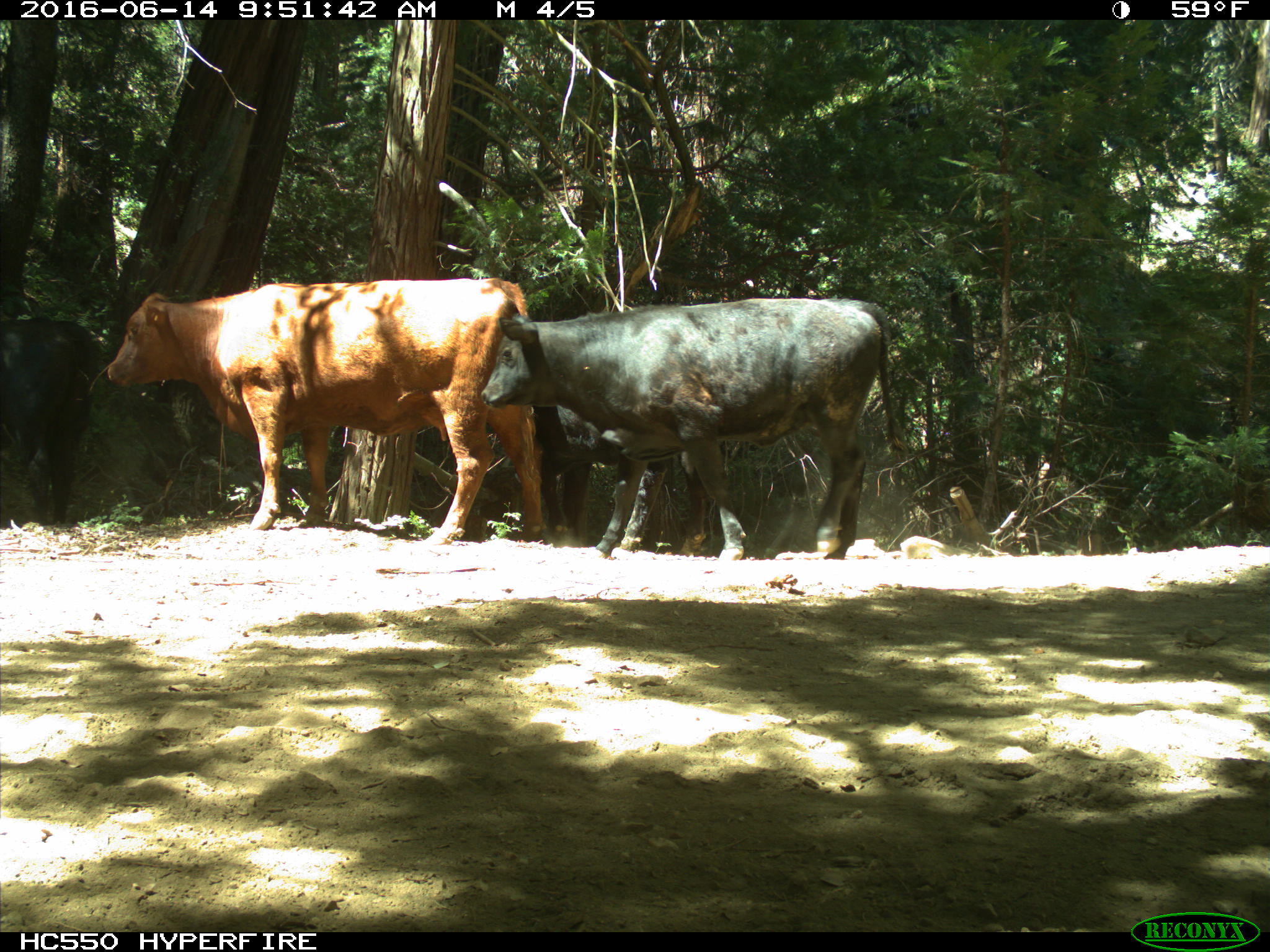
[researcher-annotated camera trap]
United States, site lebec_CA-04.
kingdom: Animalia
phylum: Chordata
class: Mammalia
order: Artiodactyla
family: Bovidae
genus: Bos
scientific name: Bos taurus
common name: domestic cow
Bos taurus (domestic cow).